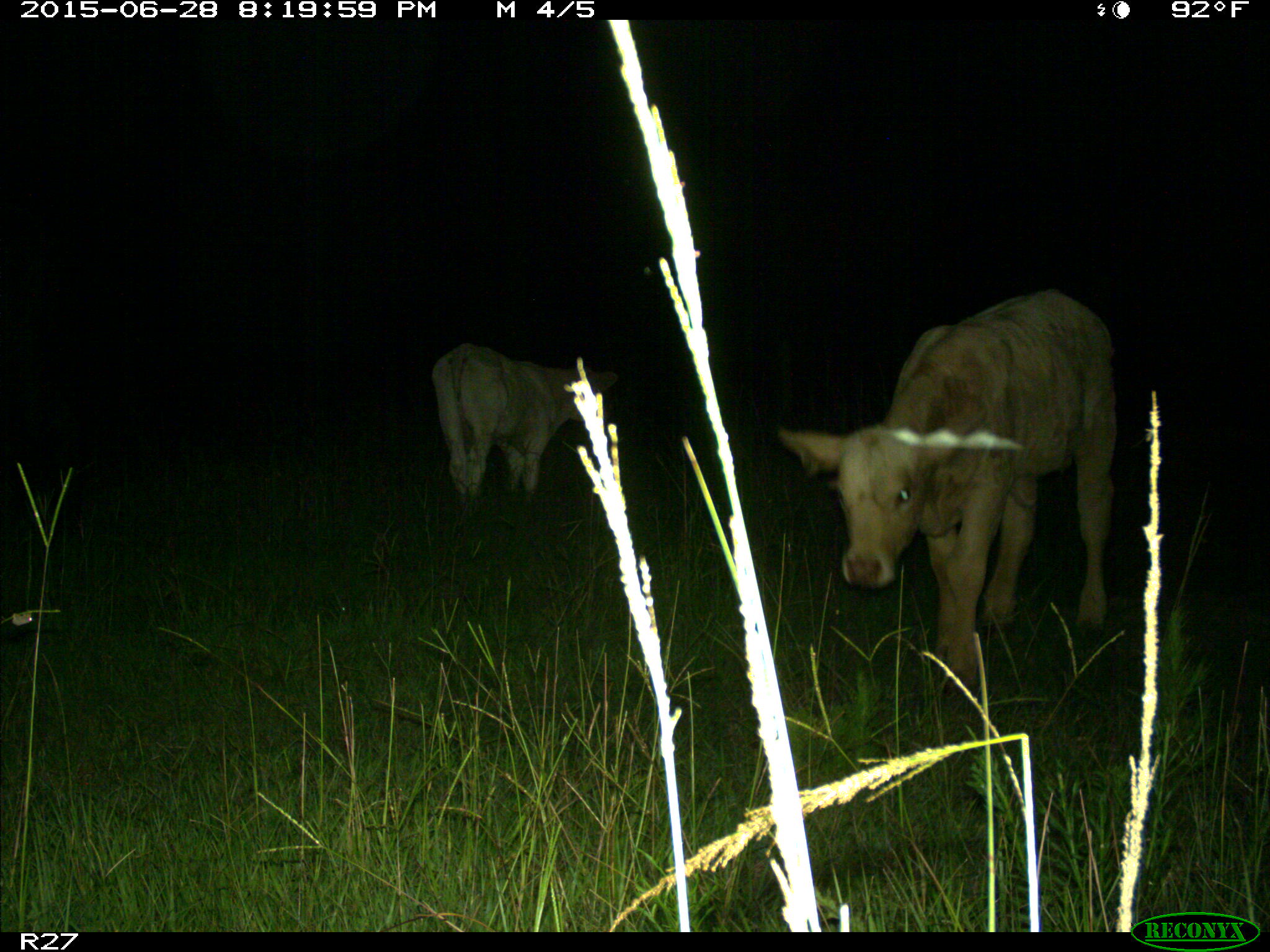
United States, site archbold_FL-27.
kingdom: Animalia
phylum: Chordata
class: Mammalia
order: Artiodactyla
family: Bovidae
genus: Bos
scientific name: Bos taurus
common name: domestic cow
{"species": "Bos taurus (domestic cow)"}